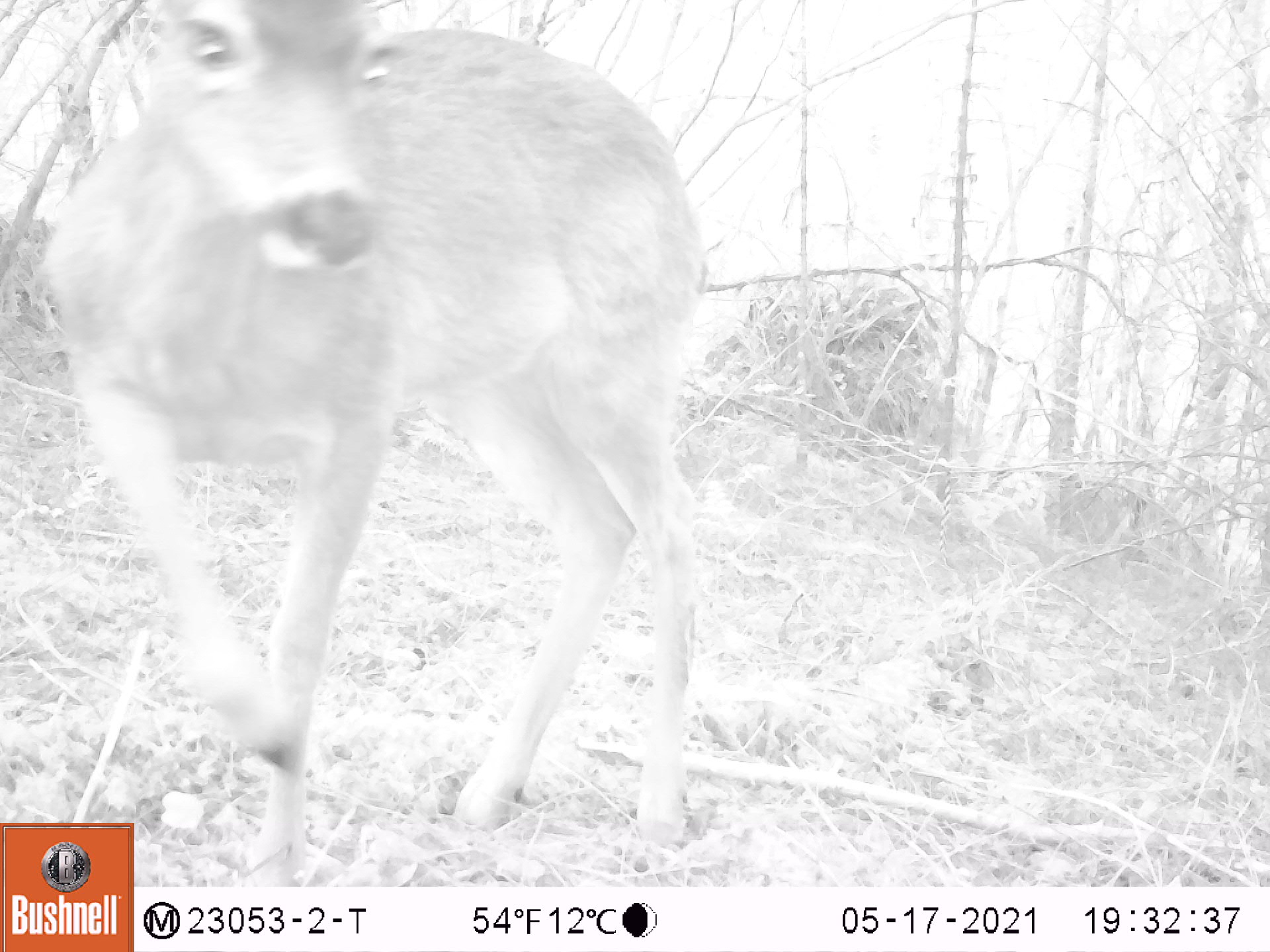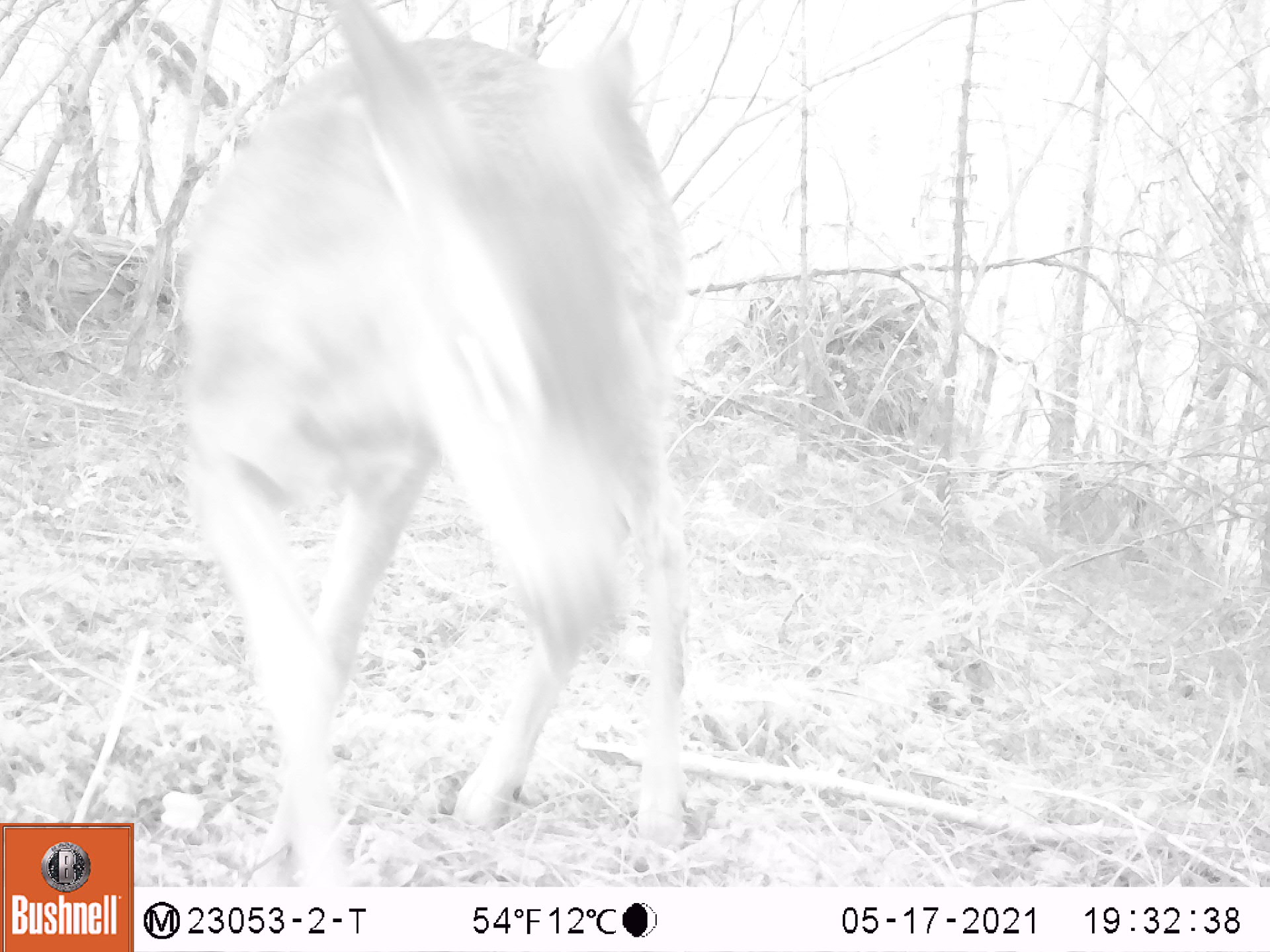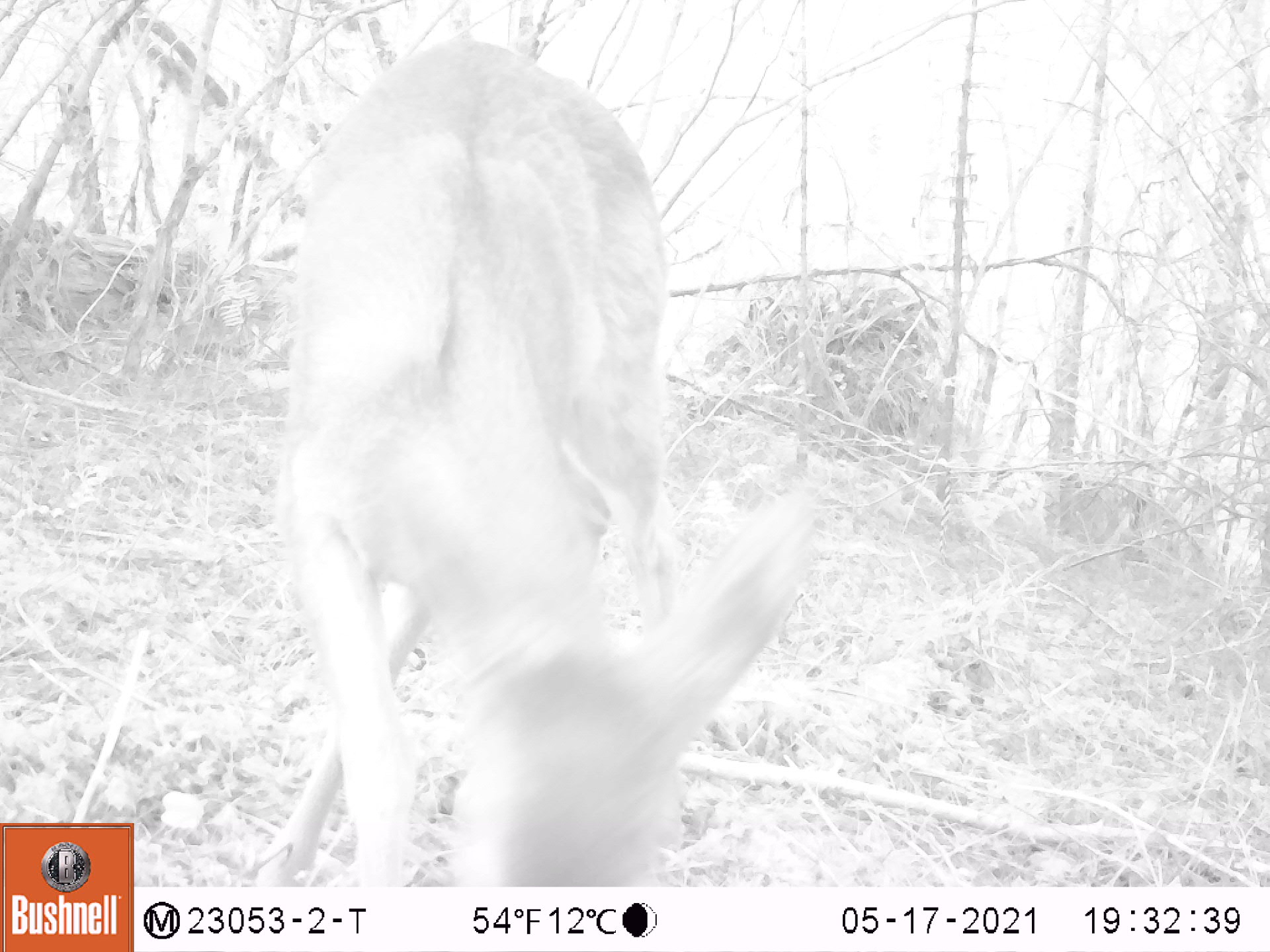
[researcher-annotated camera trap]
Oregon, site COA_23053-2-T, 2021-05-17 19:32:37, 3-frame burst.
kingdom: Animalia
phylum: Chordata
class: Mammalia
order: Artiodactyla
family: Cervidae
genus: Odocoileus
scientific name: Odocoileus hemionus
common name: black-tailed deer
Black-tailed deer (Odocoileus hemionus).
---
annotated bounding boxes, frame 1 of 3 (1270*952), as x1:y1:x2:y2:
black-tailed deer: 48:4:727:814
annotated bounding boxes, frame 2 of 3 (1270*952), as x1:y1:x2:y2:
black-tailed deer: 181:4:706:887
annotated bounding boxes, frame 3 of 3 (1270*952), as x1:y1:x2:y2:
black-tailed deer: 287:31:823:879